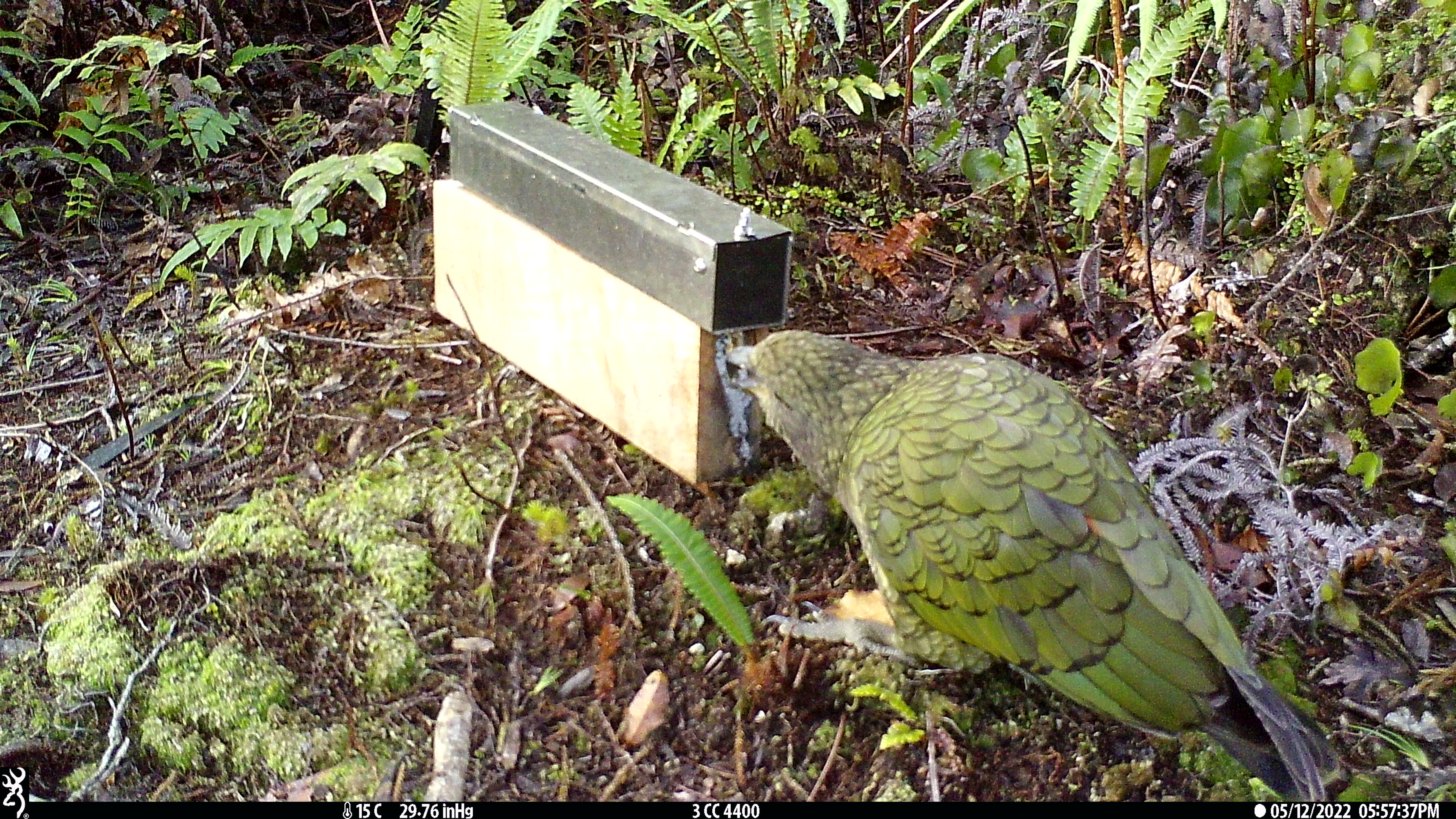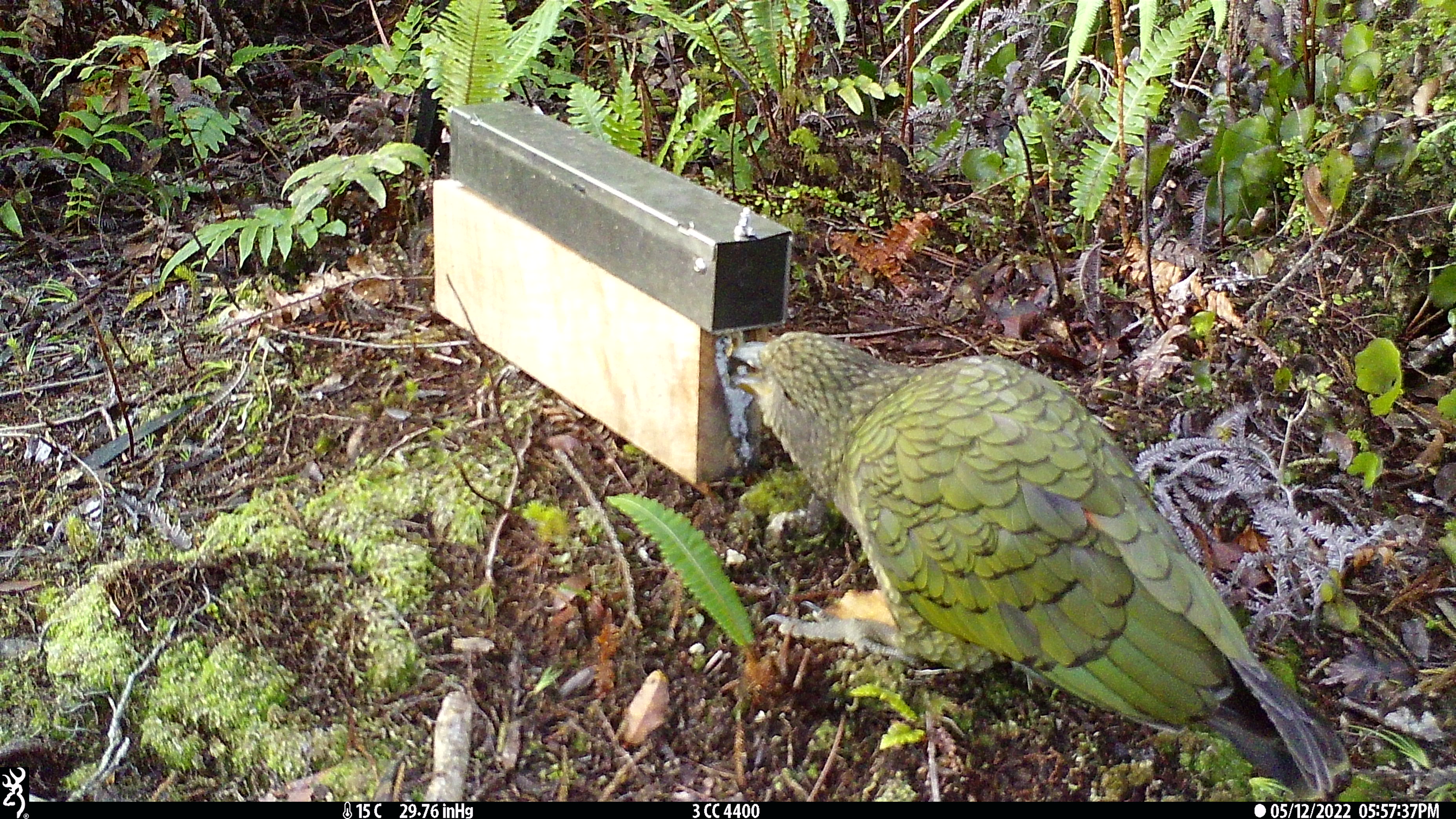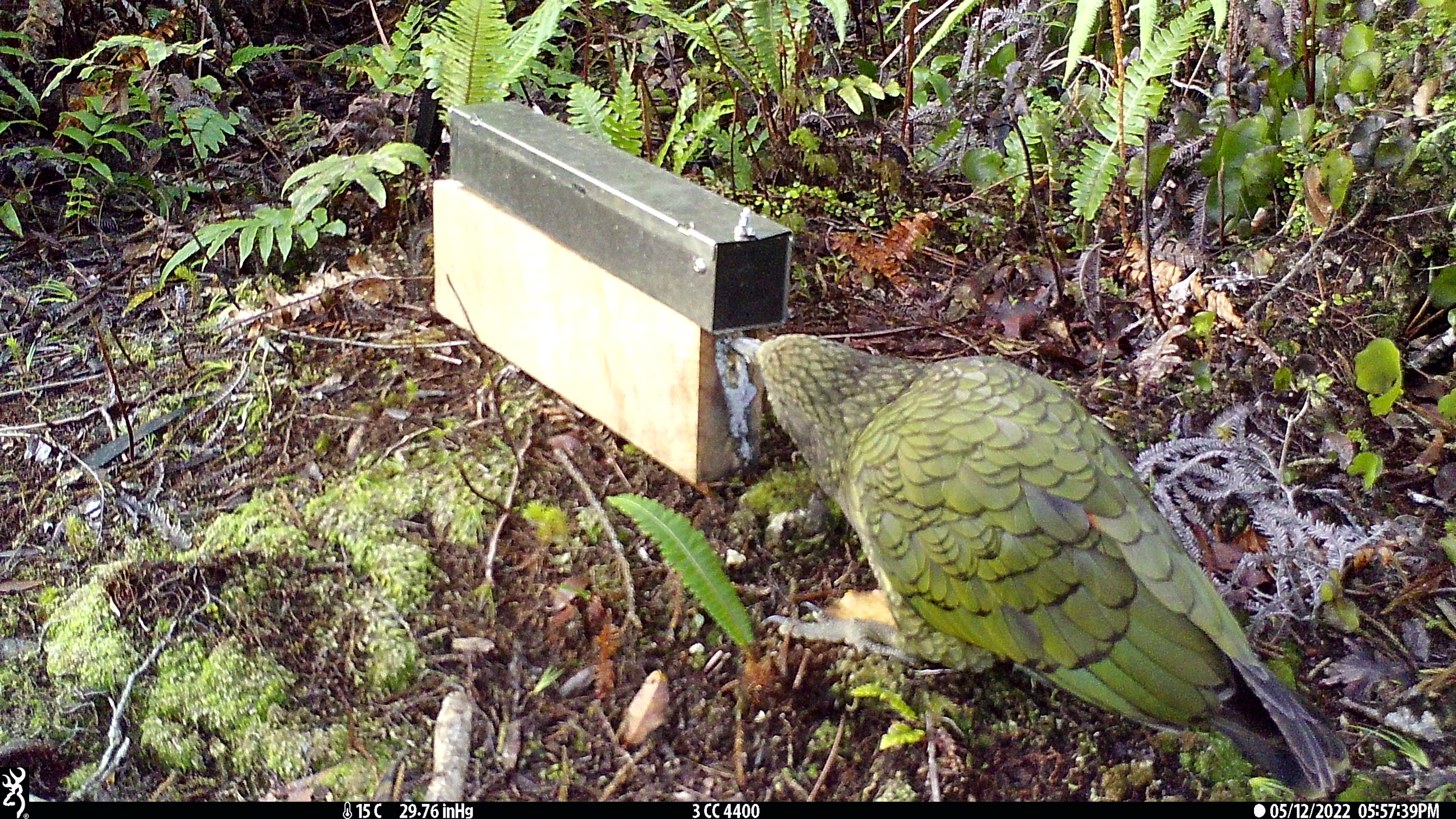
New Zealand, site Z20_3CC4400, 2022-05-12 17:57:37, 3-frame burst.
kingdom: Animalia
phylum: Chordata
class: Aves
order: Psittaciformes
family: Strigopidae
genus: Nestor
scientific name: Nestor notabilis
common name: kea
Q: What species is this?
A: Kea (Nestor notabilis).